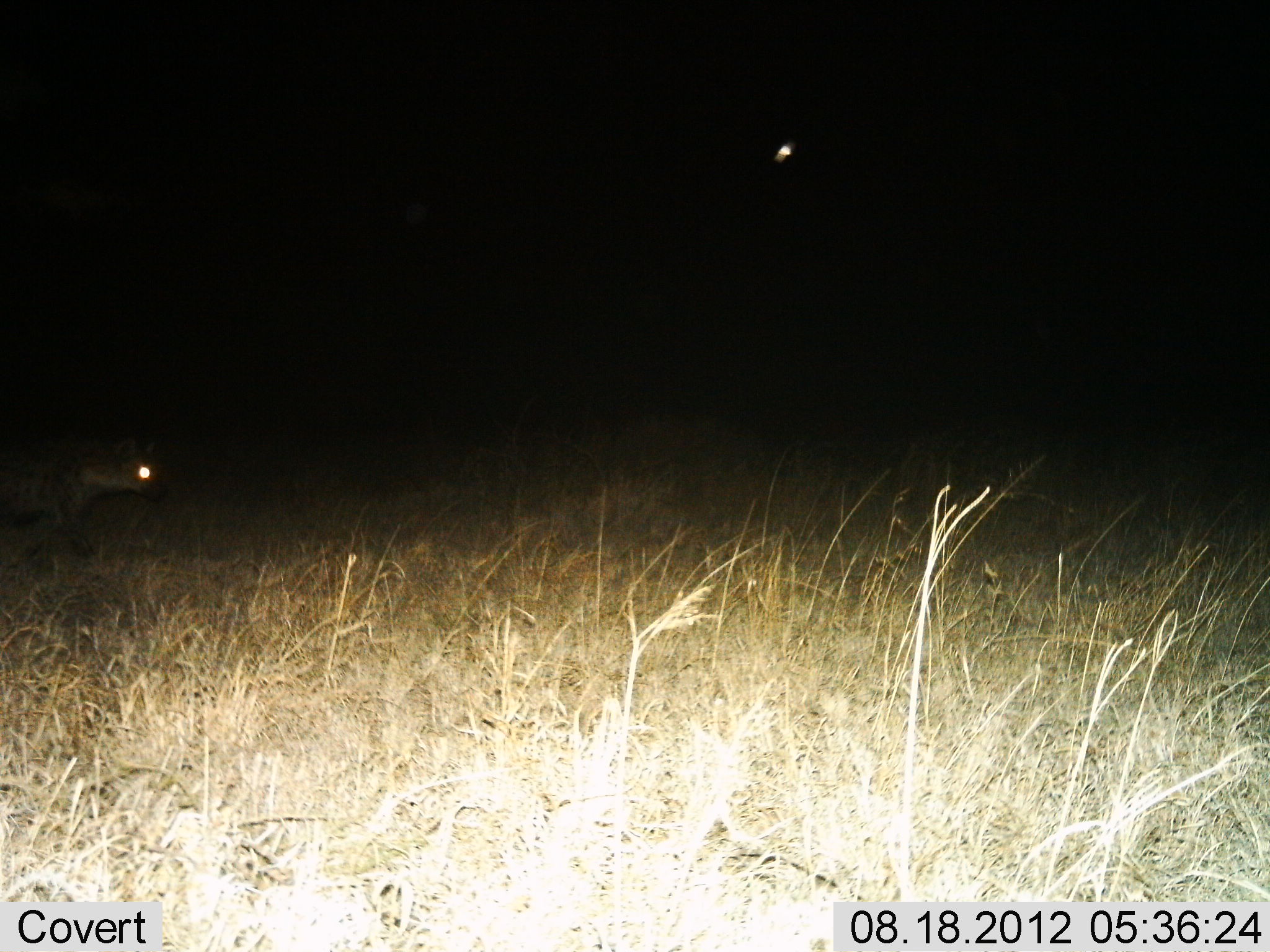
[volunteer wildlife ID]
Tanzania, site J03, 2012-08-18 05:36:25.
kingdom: Animalia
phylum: Chordata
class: Mammalia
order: Carnivora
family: Hyaenidae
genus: Crocuta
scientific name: Crocuta crocuta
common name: spotted hyena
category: hyenaspotted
Hyenaspotted (spotted hyena) (Crocuta crocuta), count 1. Behavior (volunteer vote fractions): standing 20%, resting 0%, moving 80%, interacting 0%. Young present (vote fraction): 0%. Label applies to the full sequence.